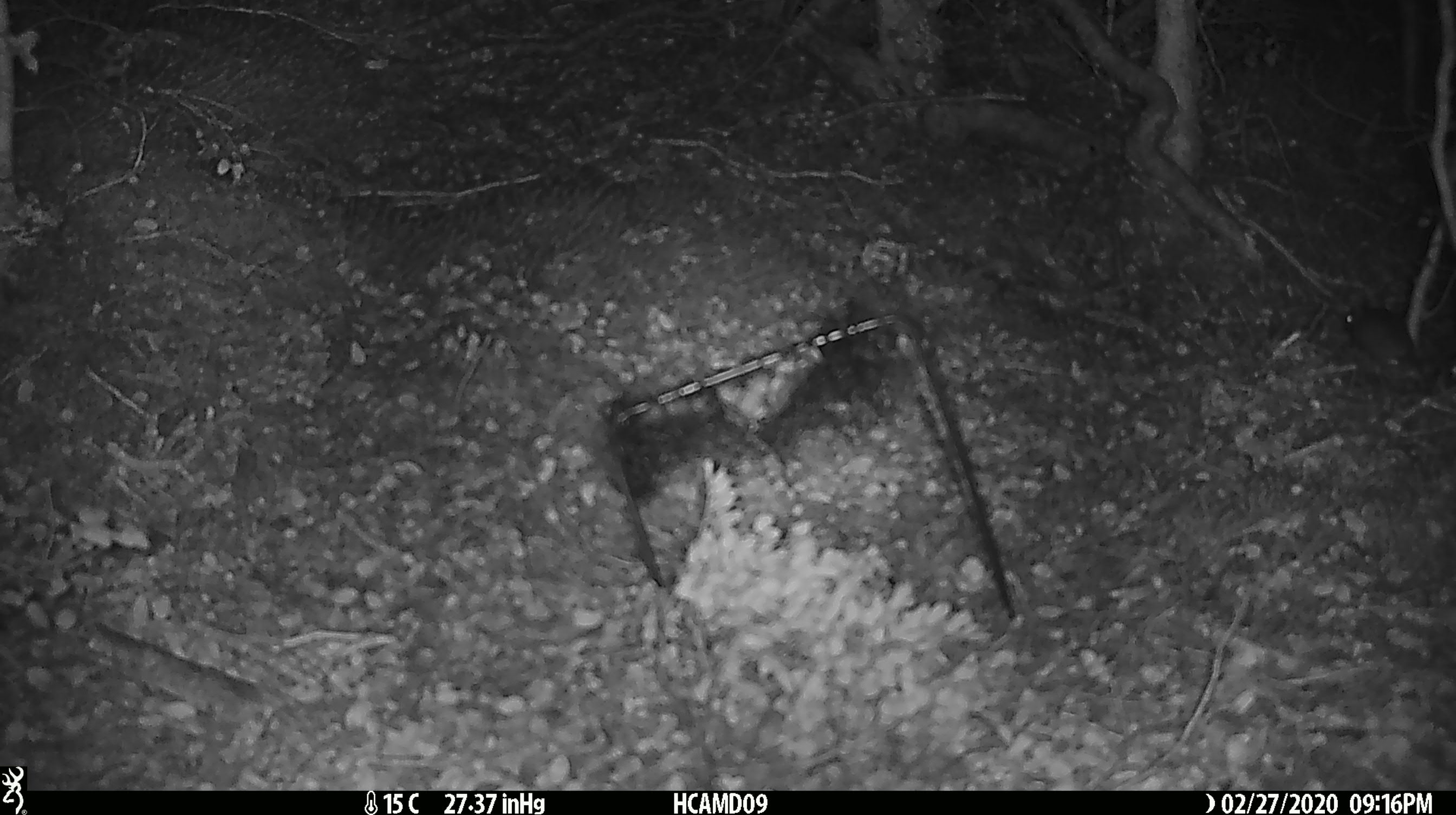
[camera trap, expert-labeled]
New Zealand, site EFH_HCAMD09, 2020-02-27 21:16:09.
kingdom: Animalia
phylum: Chordata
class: Mammalia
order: Rodentia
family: Muridae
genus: Mus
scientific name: Mus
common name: mouse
Mouse (Mus).